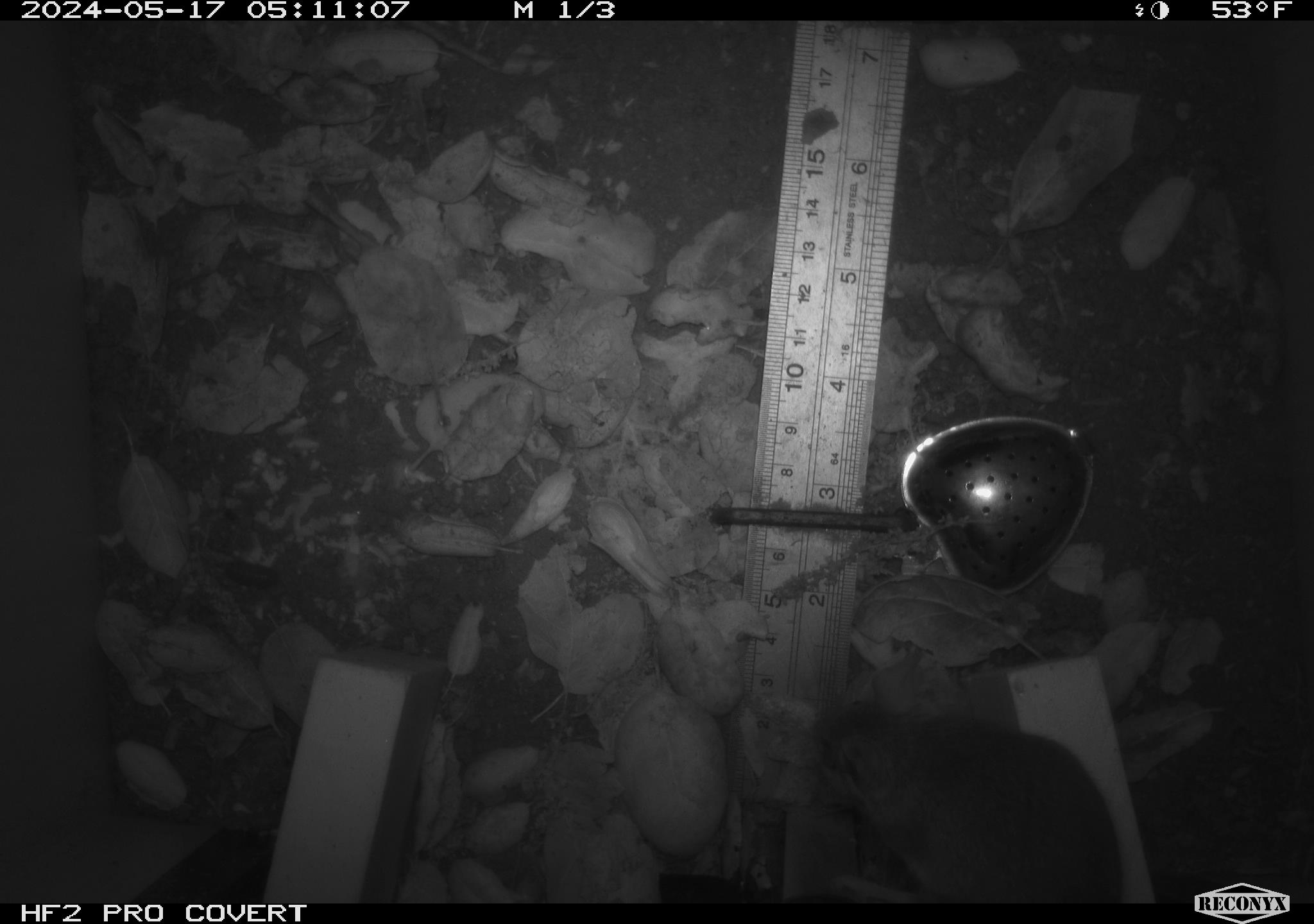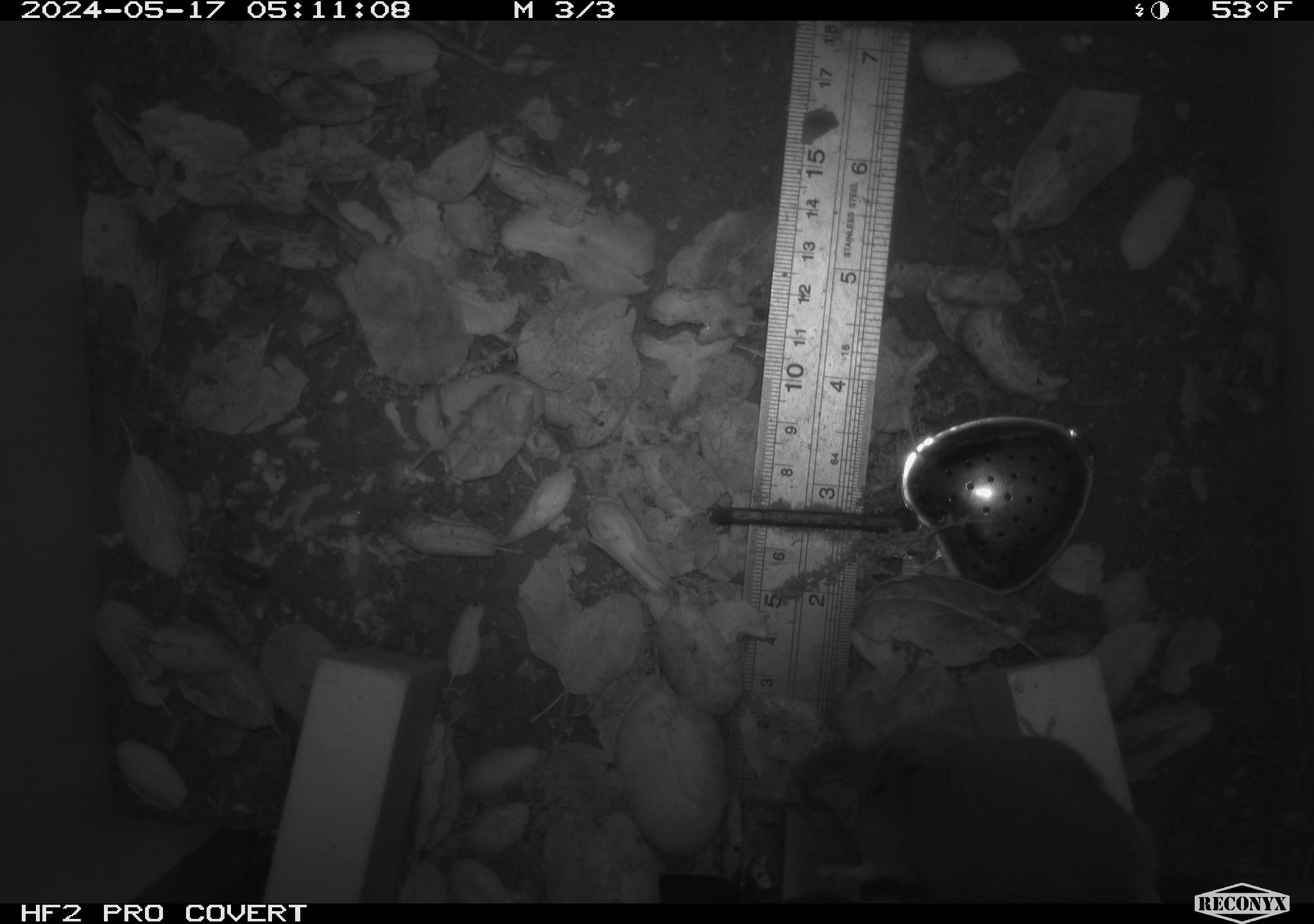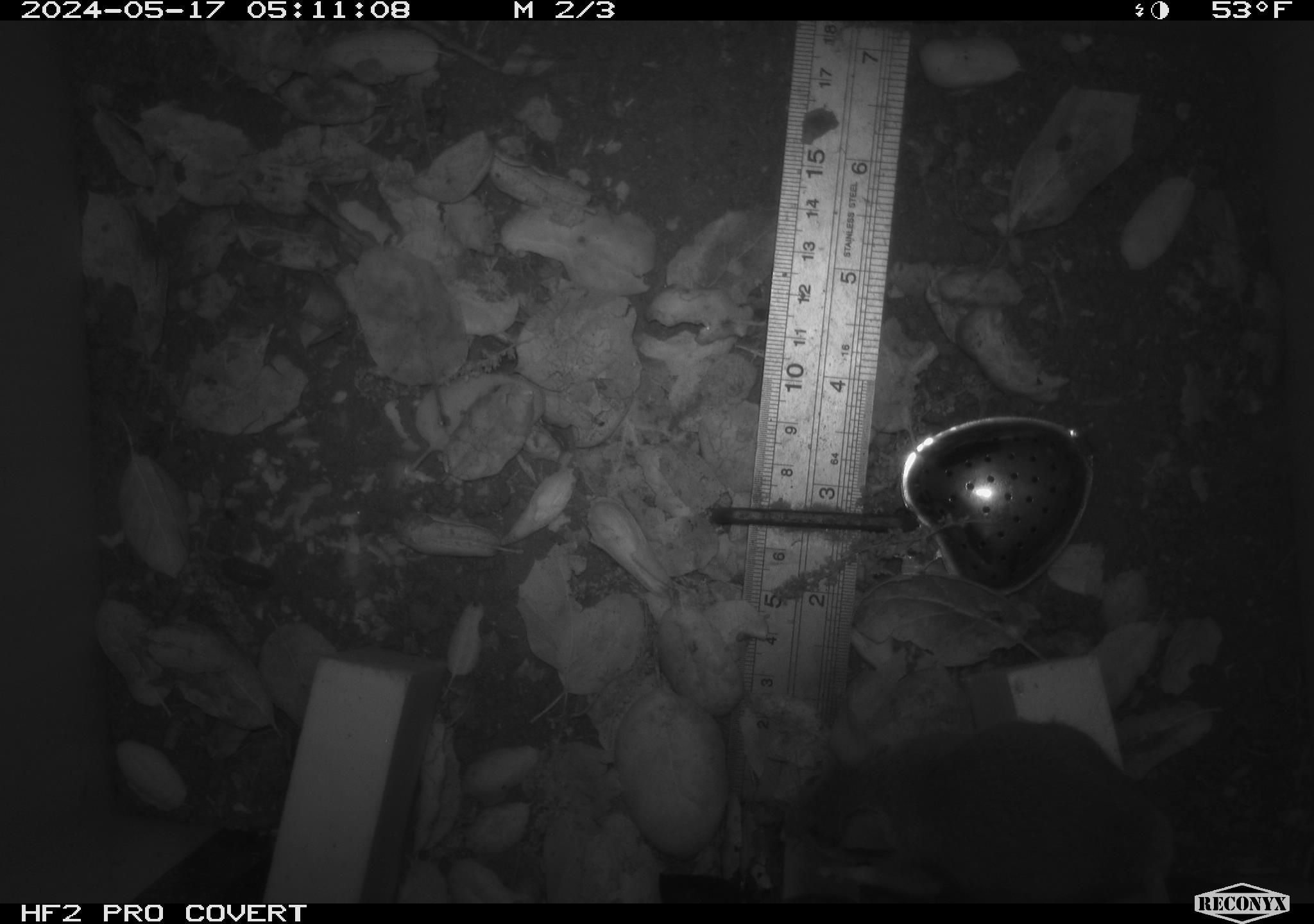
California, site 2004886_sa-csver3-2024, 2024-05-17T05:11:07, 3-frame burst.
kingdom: Animalia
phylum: Chordata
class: Mammalia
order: Rodentia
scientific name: Rodentia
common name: rodent